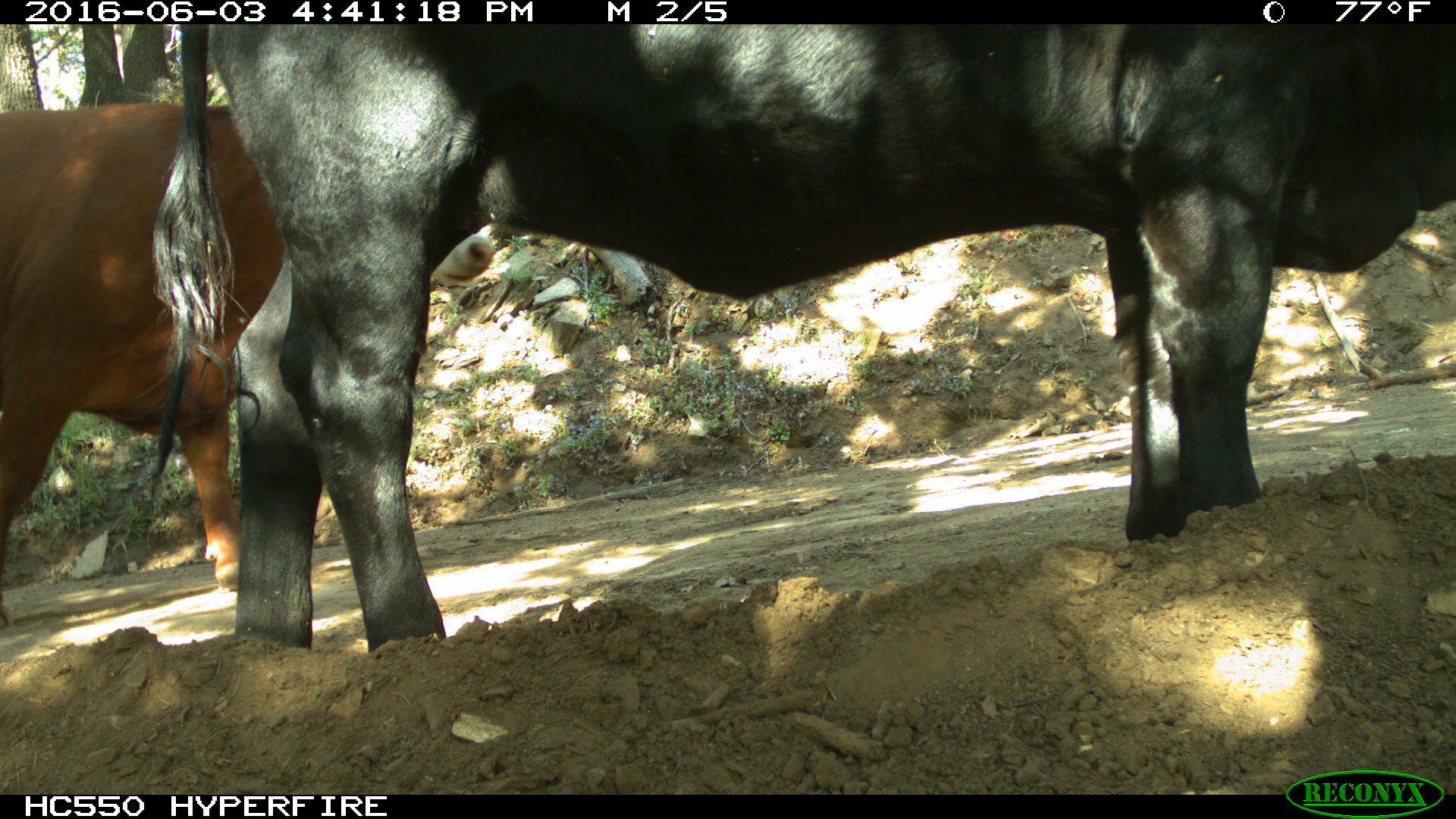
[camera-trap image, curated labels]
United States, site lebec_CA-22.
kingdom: Animalia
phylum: Chordata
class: Mammalia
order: Artiodactyla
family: Bovidae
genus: Bos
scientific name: Bos taurus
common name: domestic cow